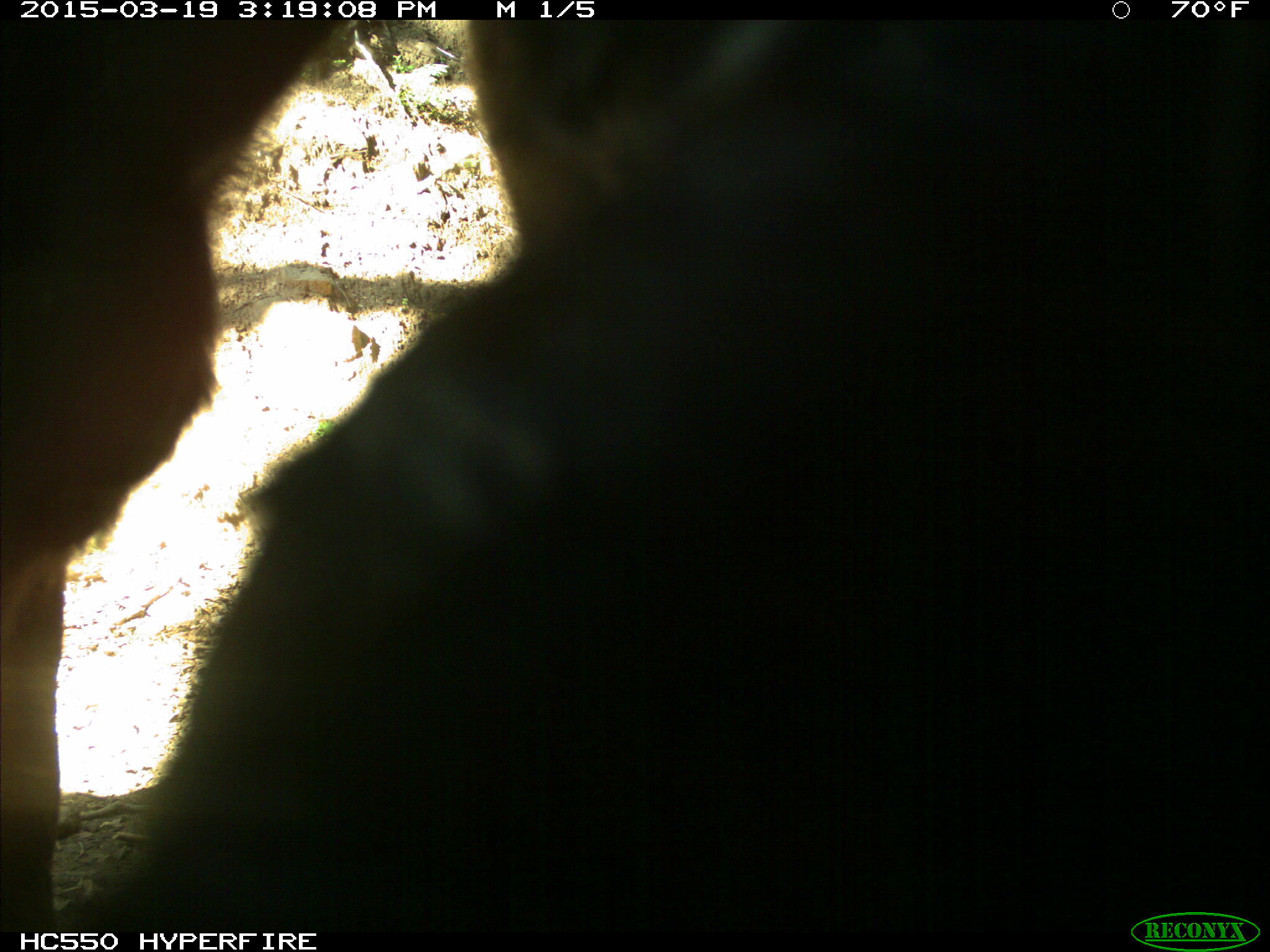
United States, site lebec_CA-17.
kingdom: Animalia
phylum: Chordata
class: Mammalia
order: Artiodactyla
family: Bovidae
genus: Bos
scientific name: Bos taurus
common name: domestic cow